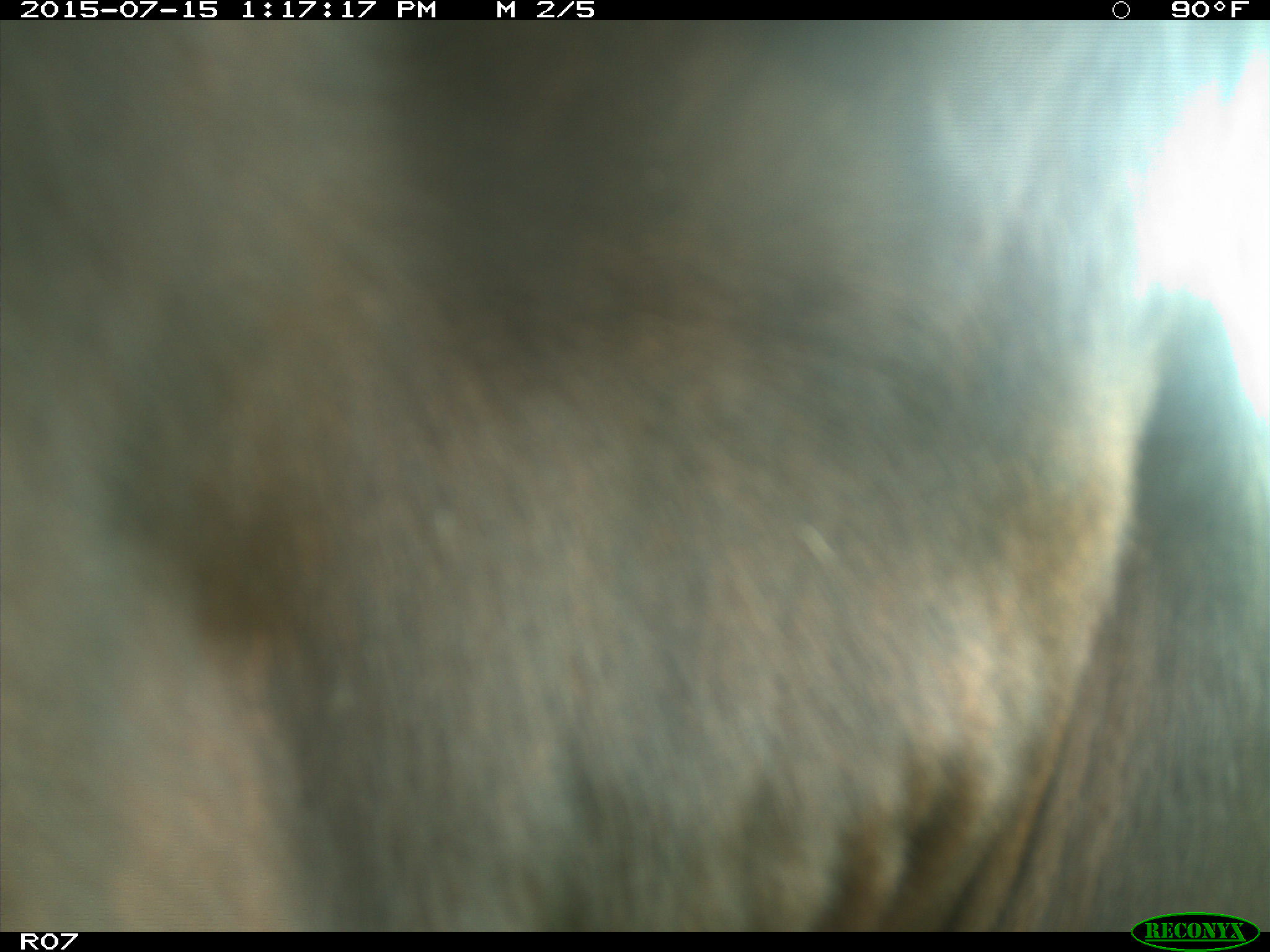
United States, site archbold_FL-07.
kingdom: Animalia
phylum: Chordata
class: Mammalia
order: Artiodactyla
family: Bovidae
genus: Bos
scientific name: Bos taurus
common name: domestic cow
Bos taurus (domestic cow).